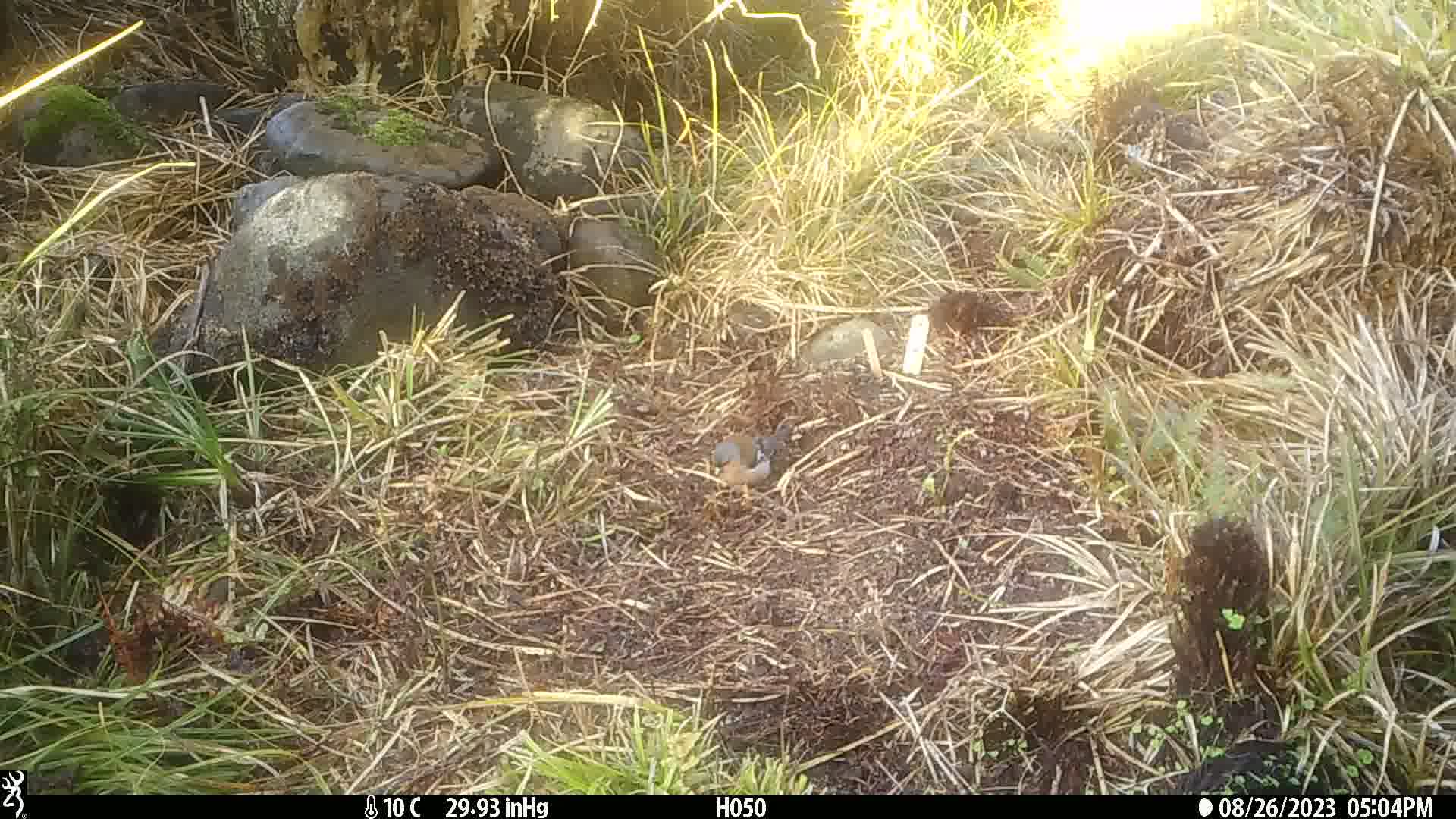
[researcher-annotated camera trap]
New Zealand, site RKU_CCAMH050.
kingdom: Animalia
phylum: Chordata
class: Aves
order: Passeriformes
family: Fringillidae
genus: Fringilla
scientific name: Fringilla coelebs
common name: common chaffinch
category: chaffinch